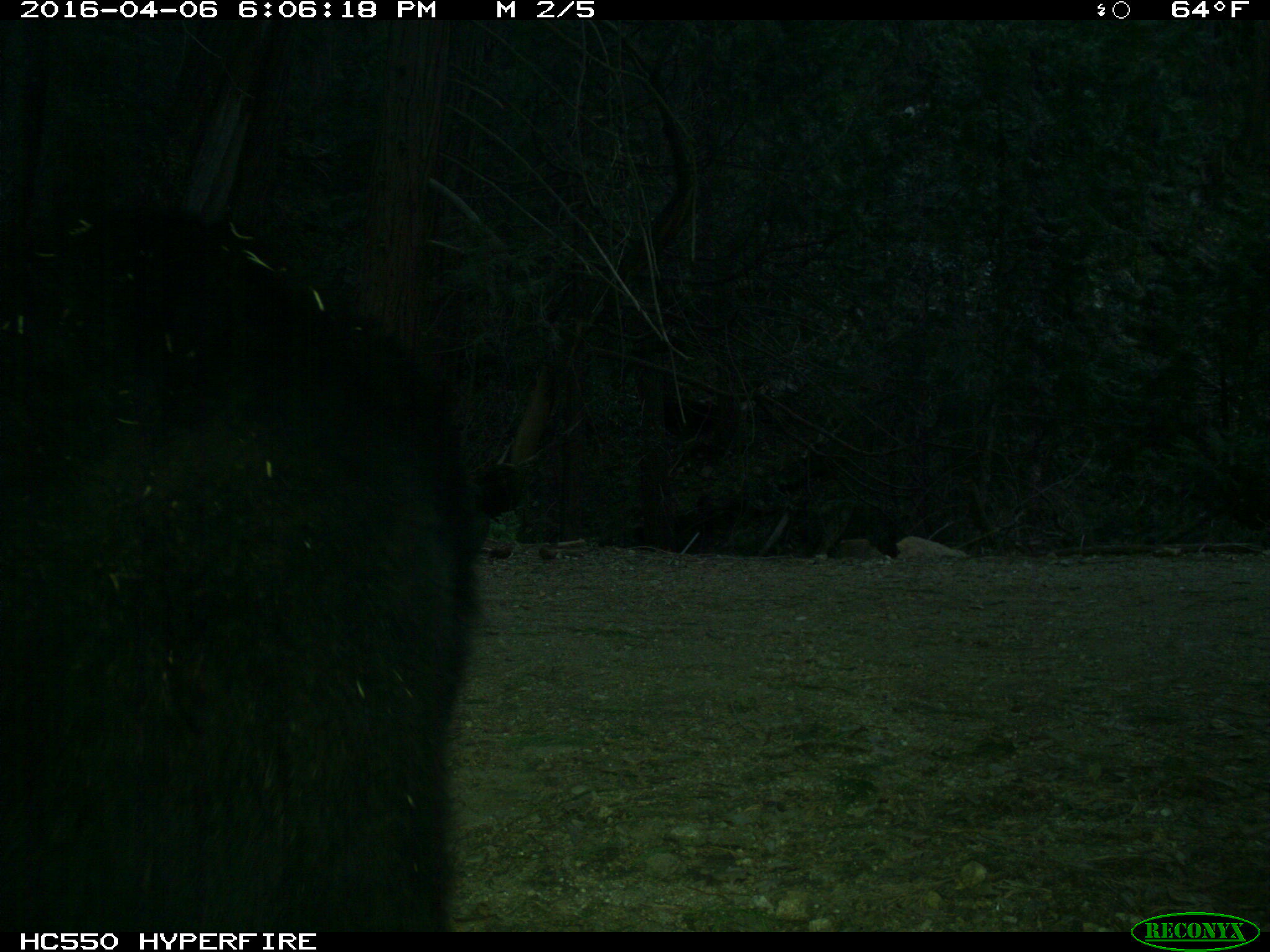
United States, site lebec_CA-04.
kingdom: Animalia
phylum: Chordata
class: Mammalia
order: Carnivora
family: Ursidae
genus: Ursus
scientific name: Ursus americanus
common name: american black bear